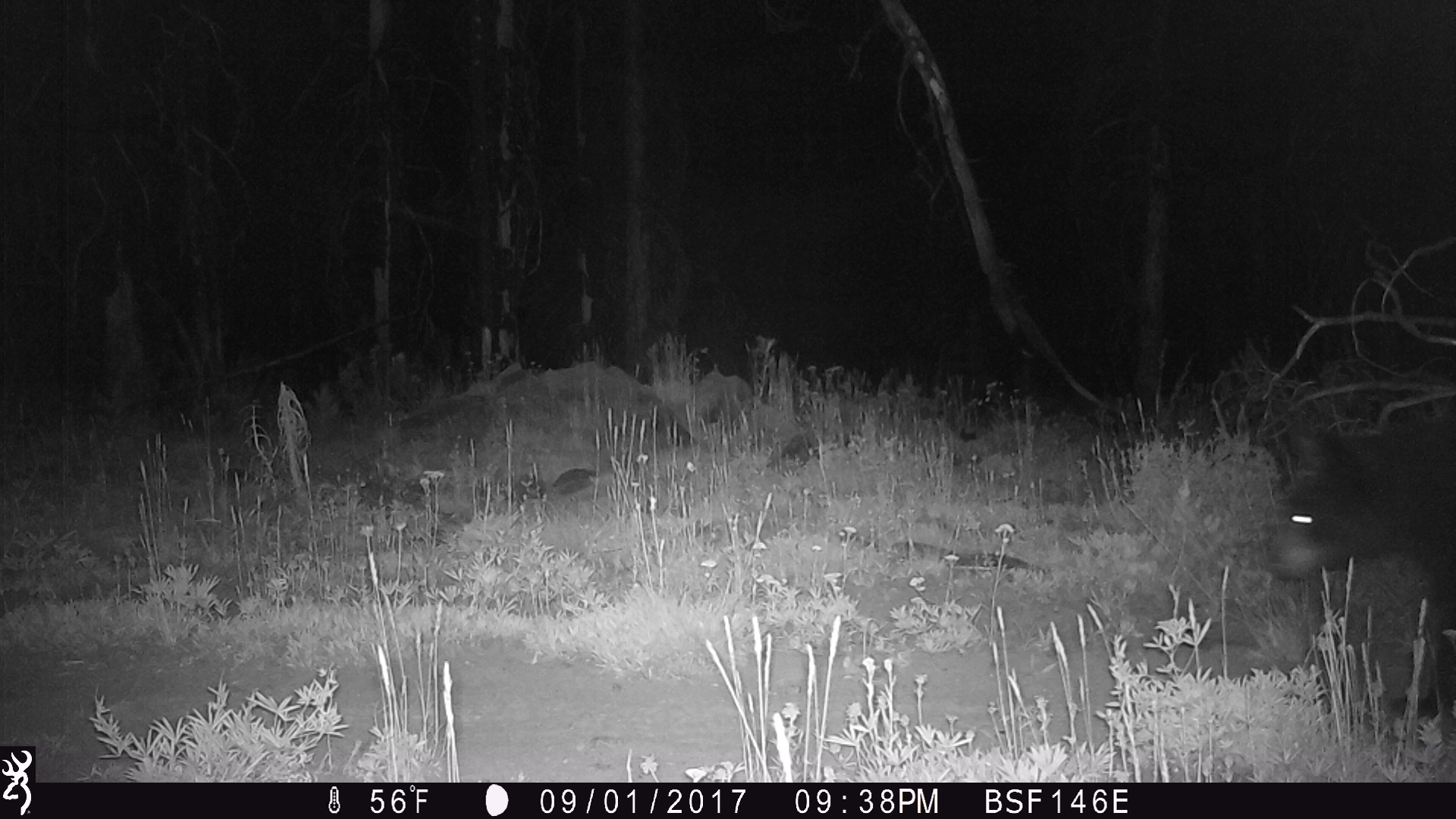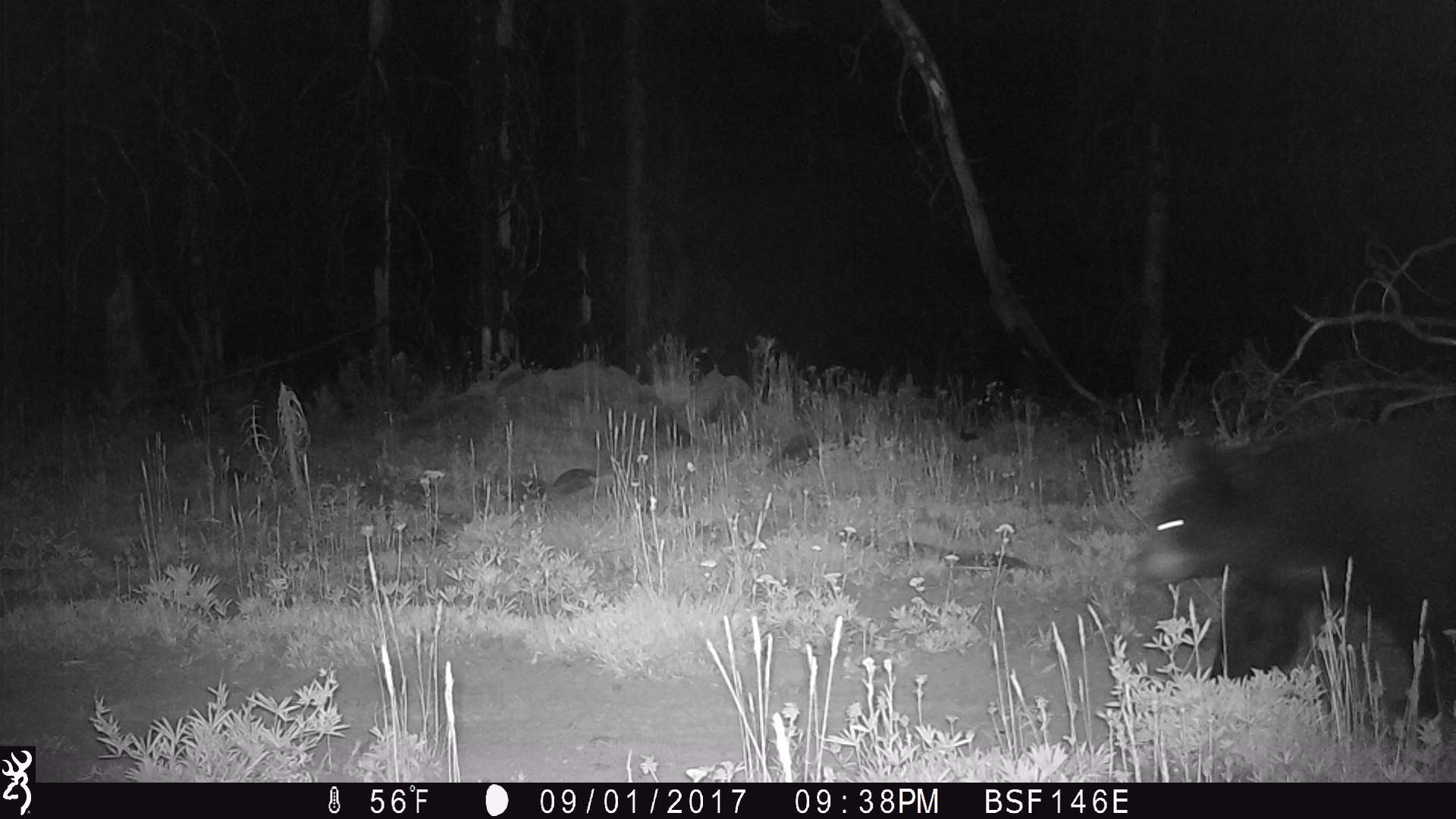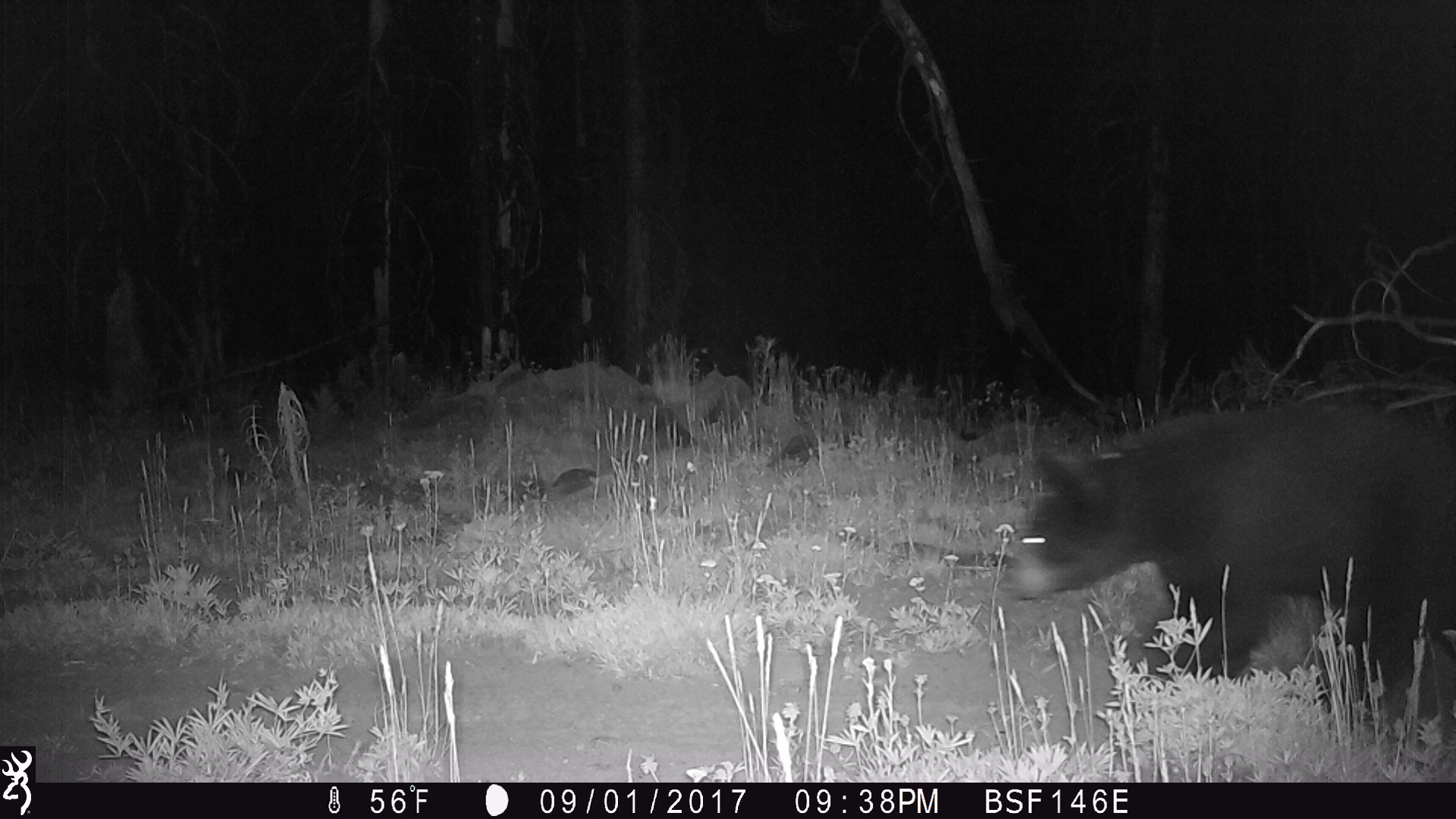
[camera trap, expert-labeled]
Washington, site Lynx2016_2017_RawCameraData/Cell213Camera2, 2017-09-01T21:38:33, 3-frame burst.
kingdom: Animalia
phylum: Chordata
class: Mammalia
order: Carnivora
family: Ursidae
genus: Ursus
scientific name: Ursus americanus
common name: american black bear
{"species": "Ursus americanus (american black bear)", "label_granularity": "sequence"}